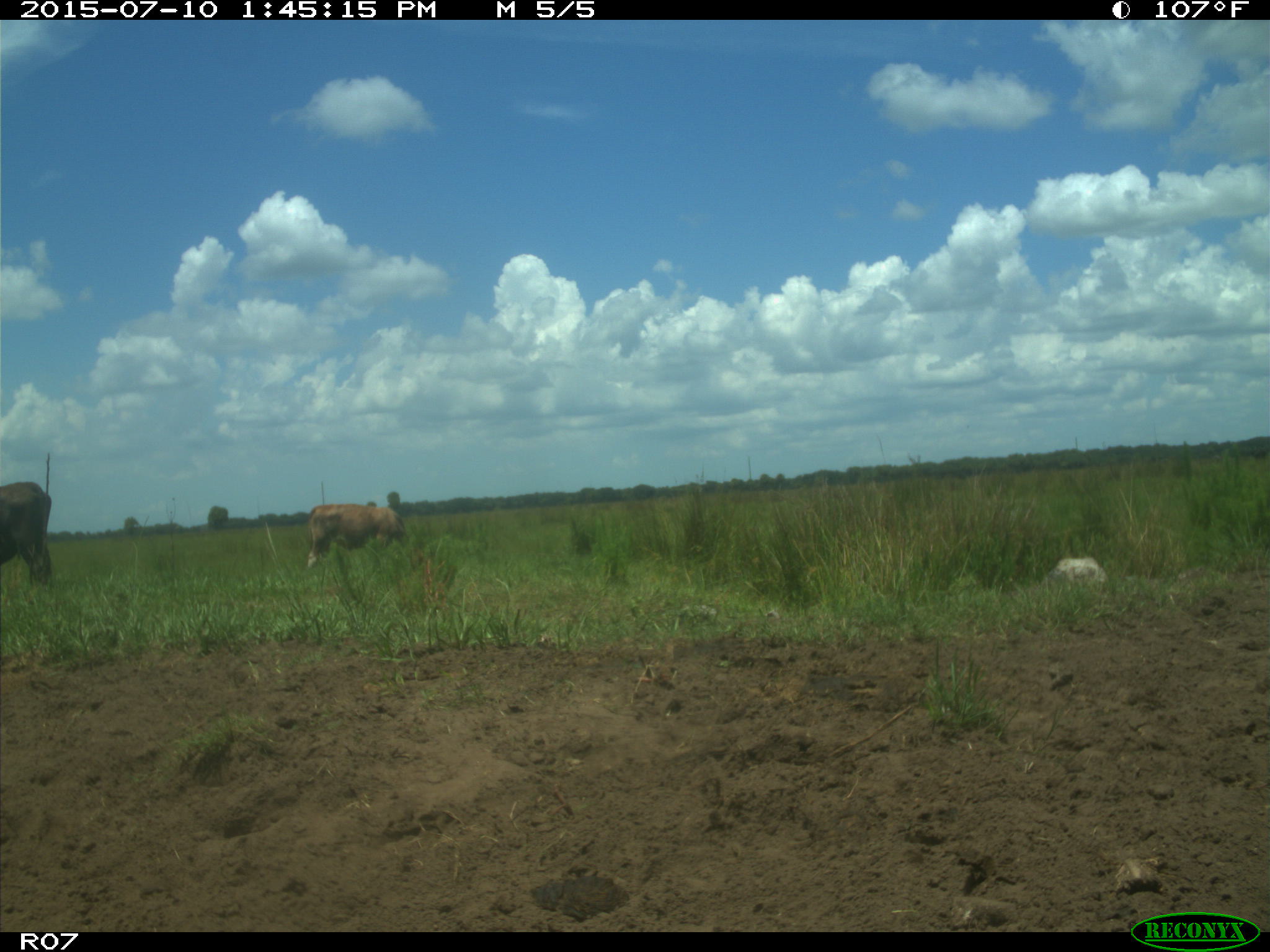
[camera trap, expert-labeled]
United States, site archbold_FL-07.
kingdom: Animalia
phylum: Chordata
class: Mammalia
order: Artiodactyla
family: Bovidae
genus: Bos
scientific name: Bos taurus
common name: domestic cow